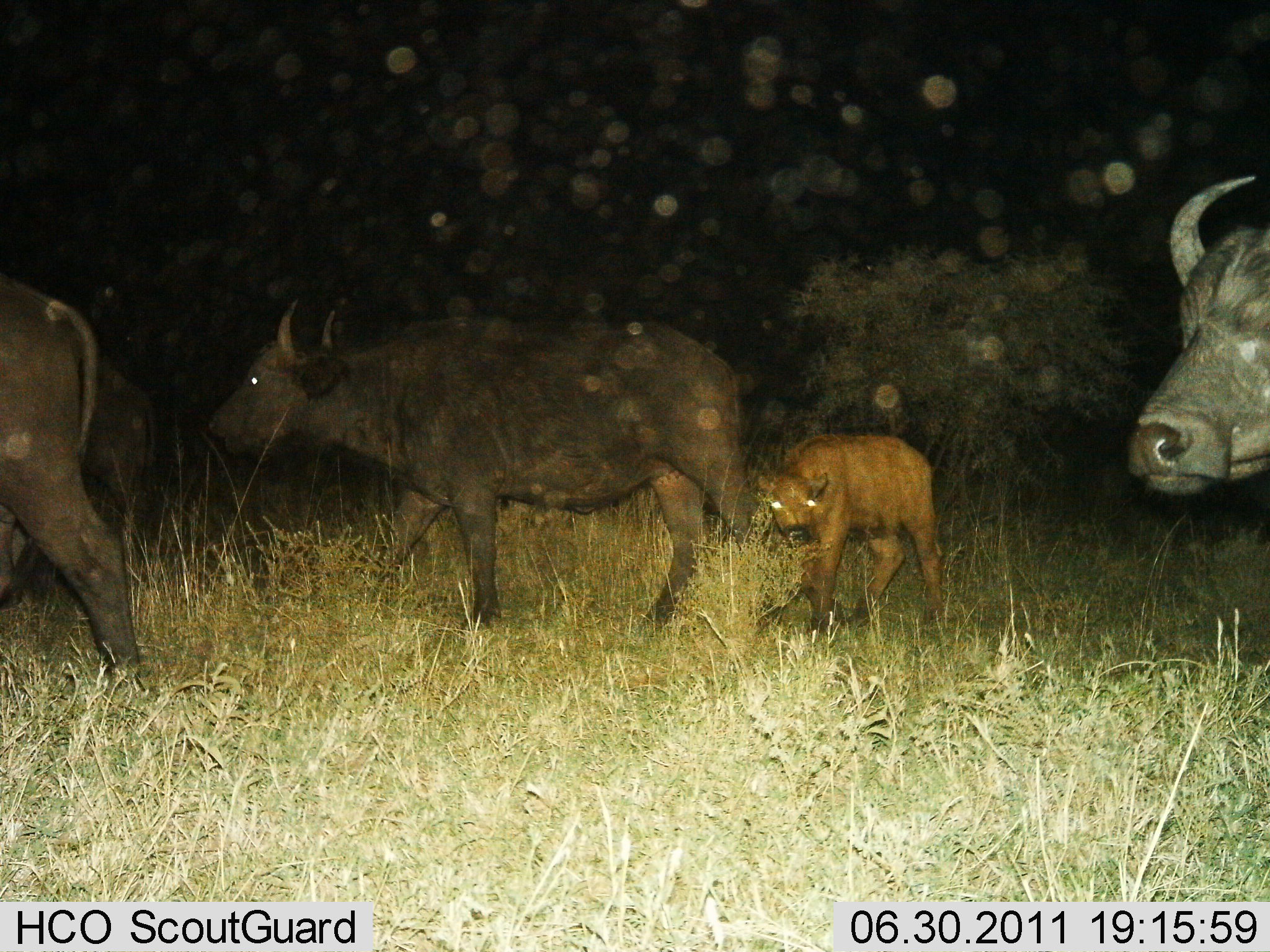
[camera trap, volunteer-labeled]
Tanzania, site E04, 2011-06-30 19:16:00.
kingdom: Animalia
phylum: Chordata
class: Mammalia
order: Artiodactyla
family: Bovidae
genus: Syncerus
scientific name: Syncerus caffer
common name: cape buffalo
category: buffalo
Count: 4.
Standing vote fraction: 0%.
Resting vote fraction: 0%.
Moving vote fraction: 100%.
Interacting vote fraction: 0%.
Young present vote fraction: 90%.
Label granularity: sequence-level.